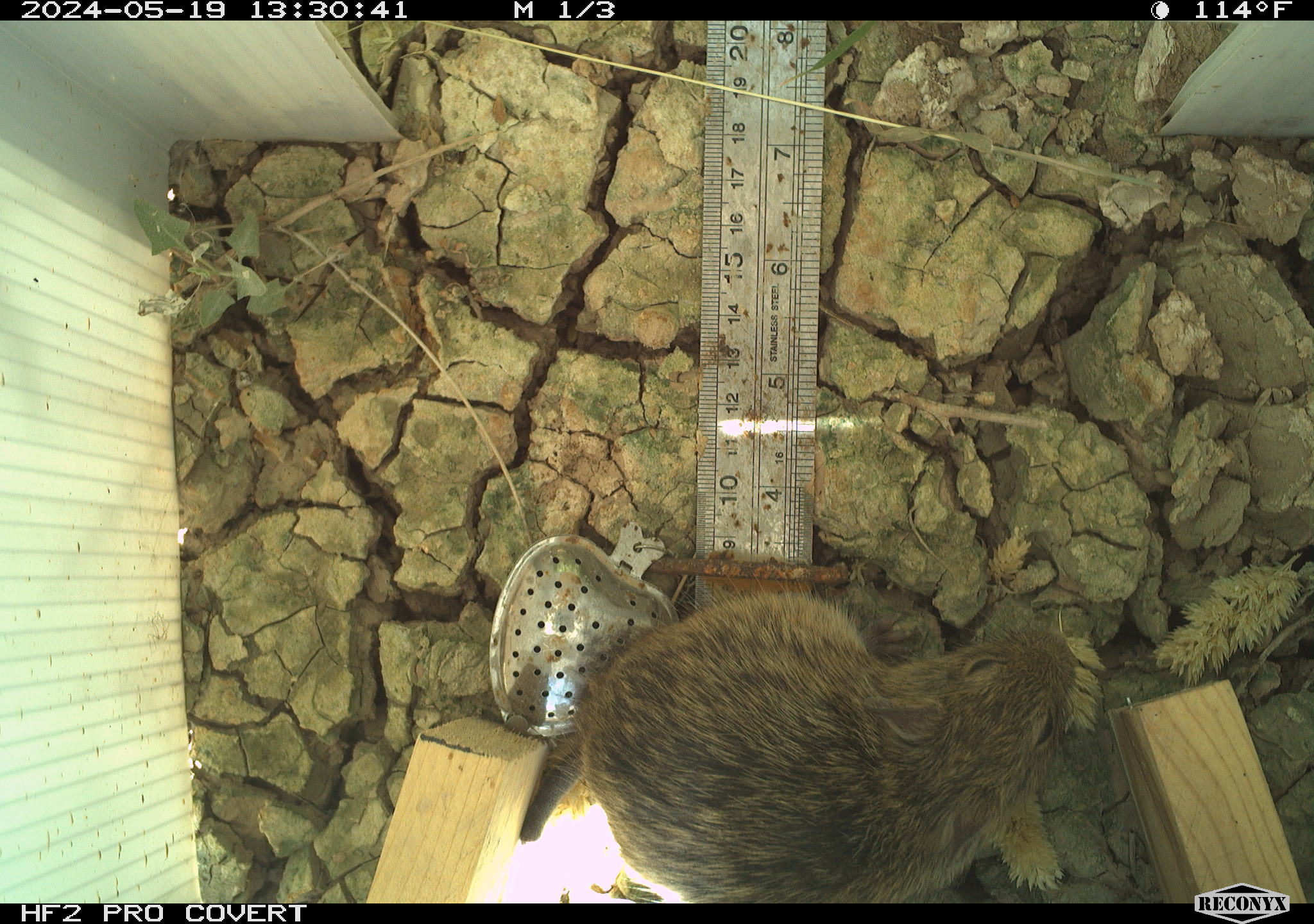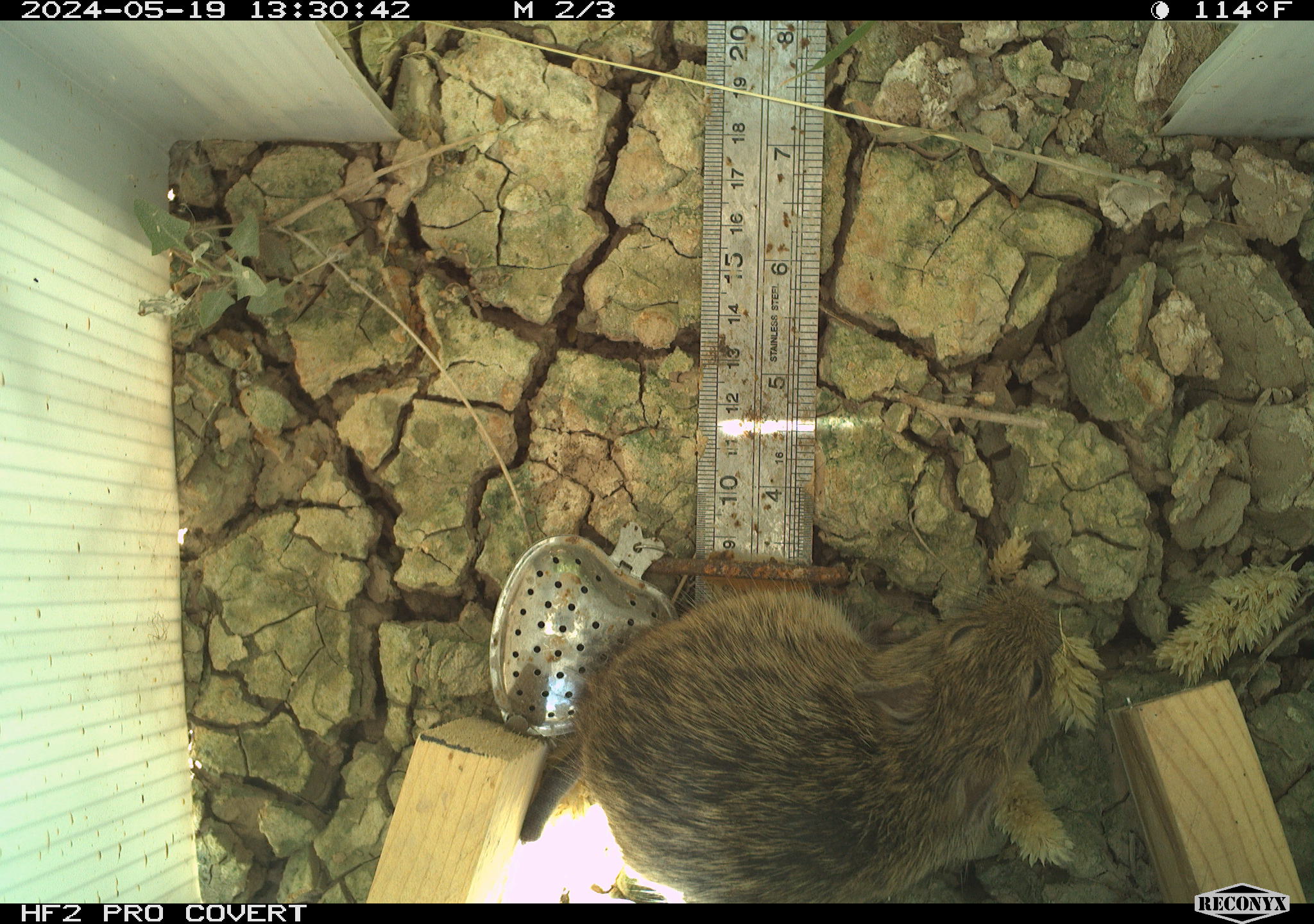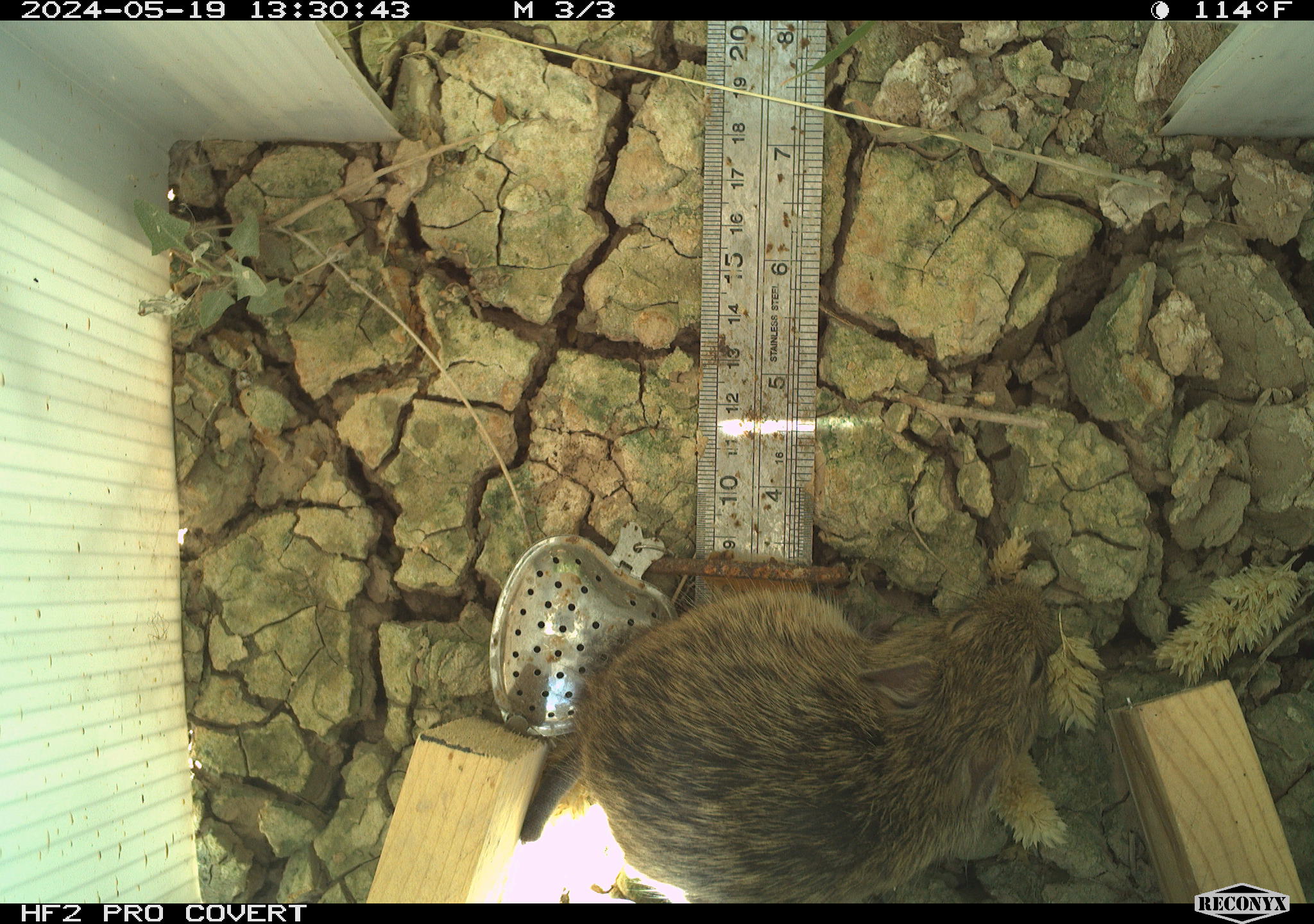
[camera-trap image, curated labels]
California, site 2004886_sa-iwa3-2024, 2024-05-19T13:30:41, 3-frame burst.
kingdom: Animalia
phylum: Chordata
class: Mammalia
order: Rodentia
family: Cricetidae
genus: Sigmodon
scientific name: Sigmodon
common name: cotton rat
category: sigmodon species